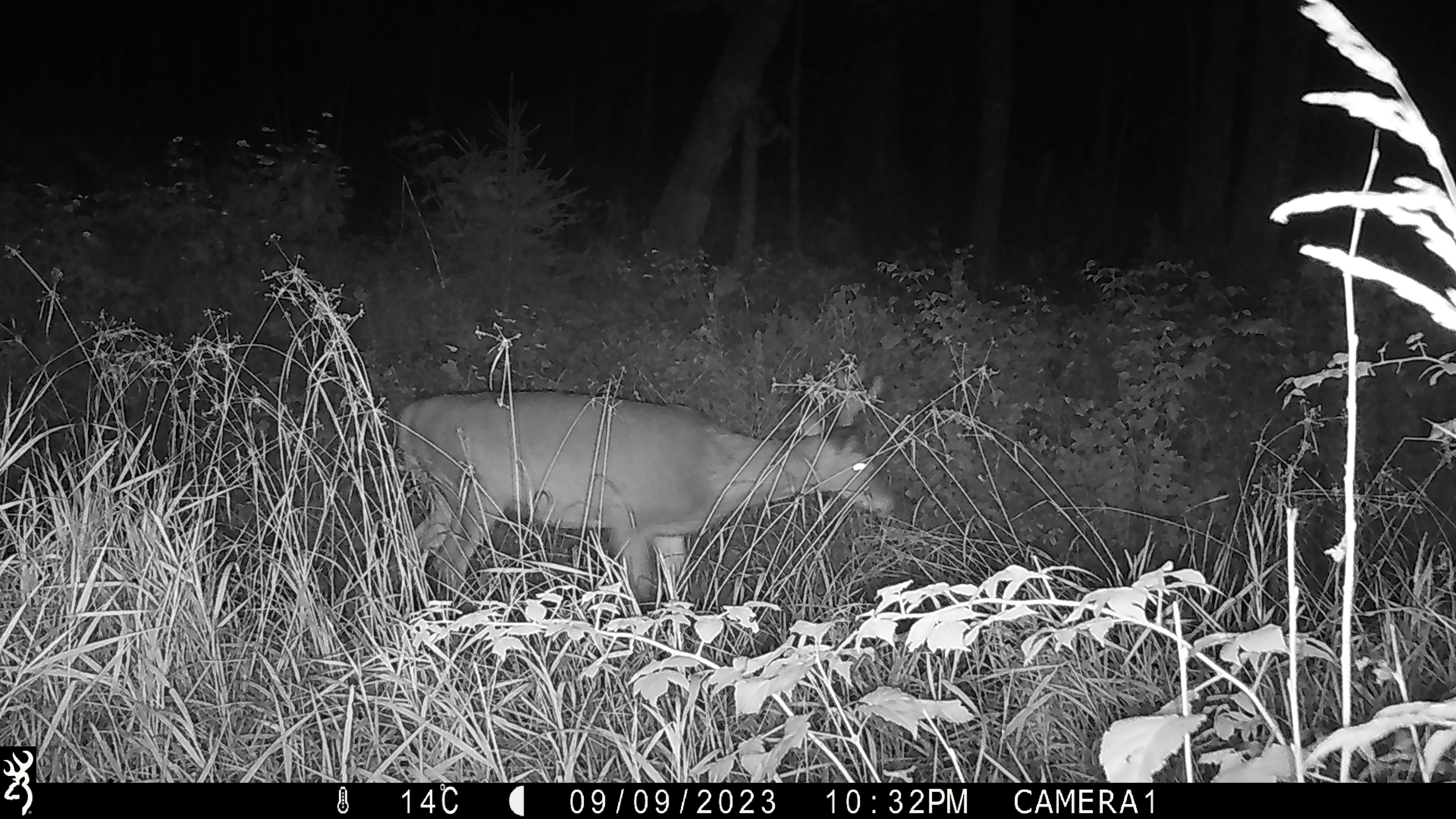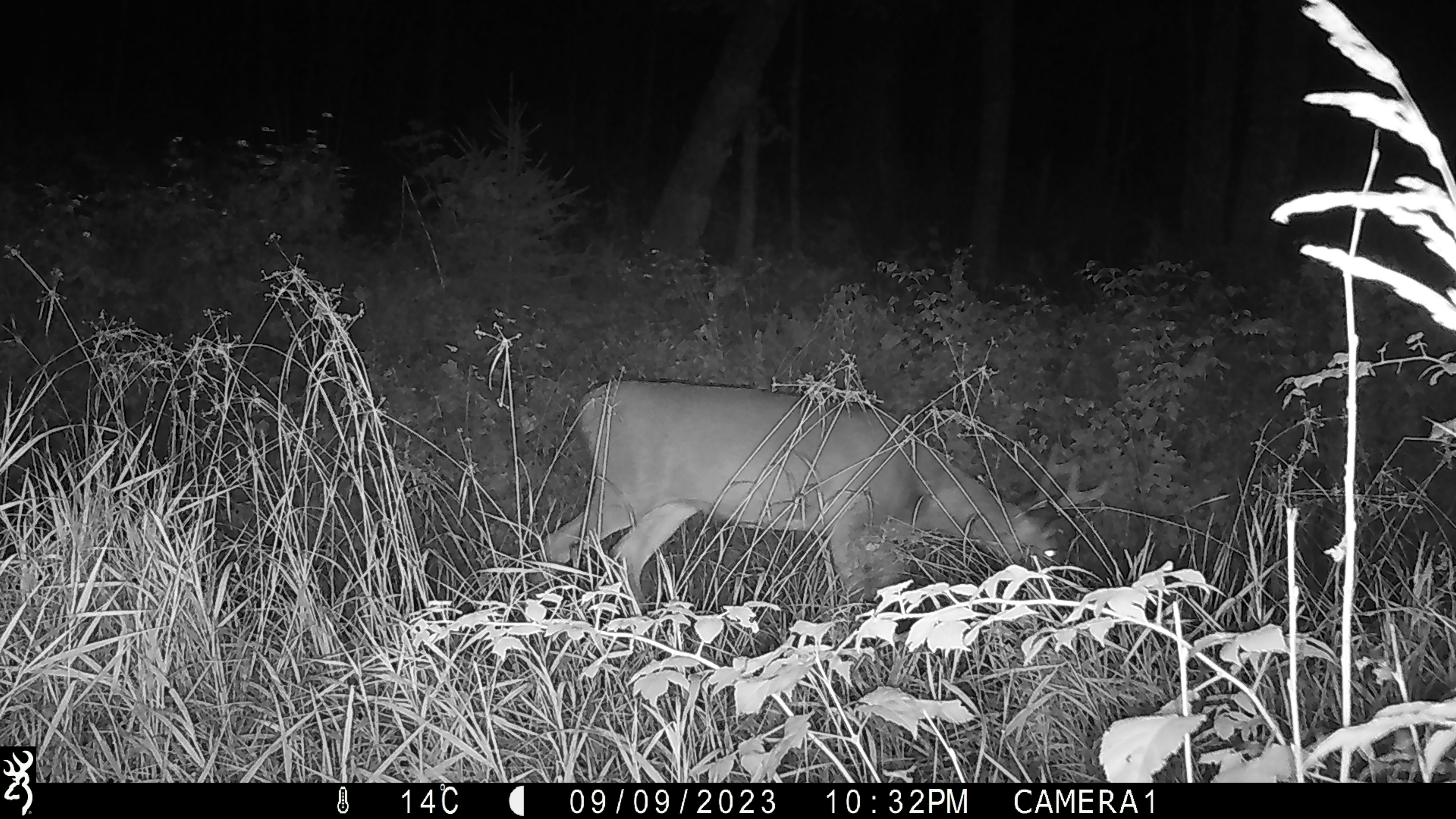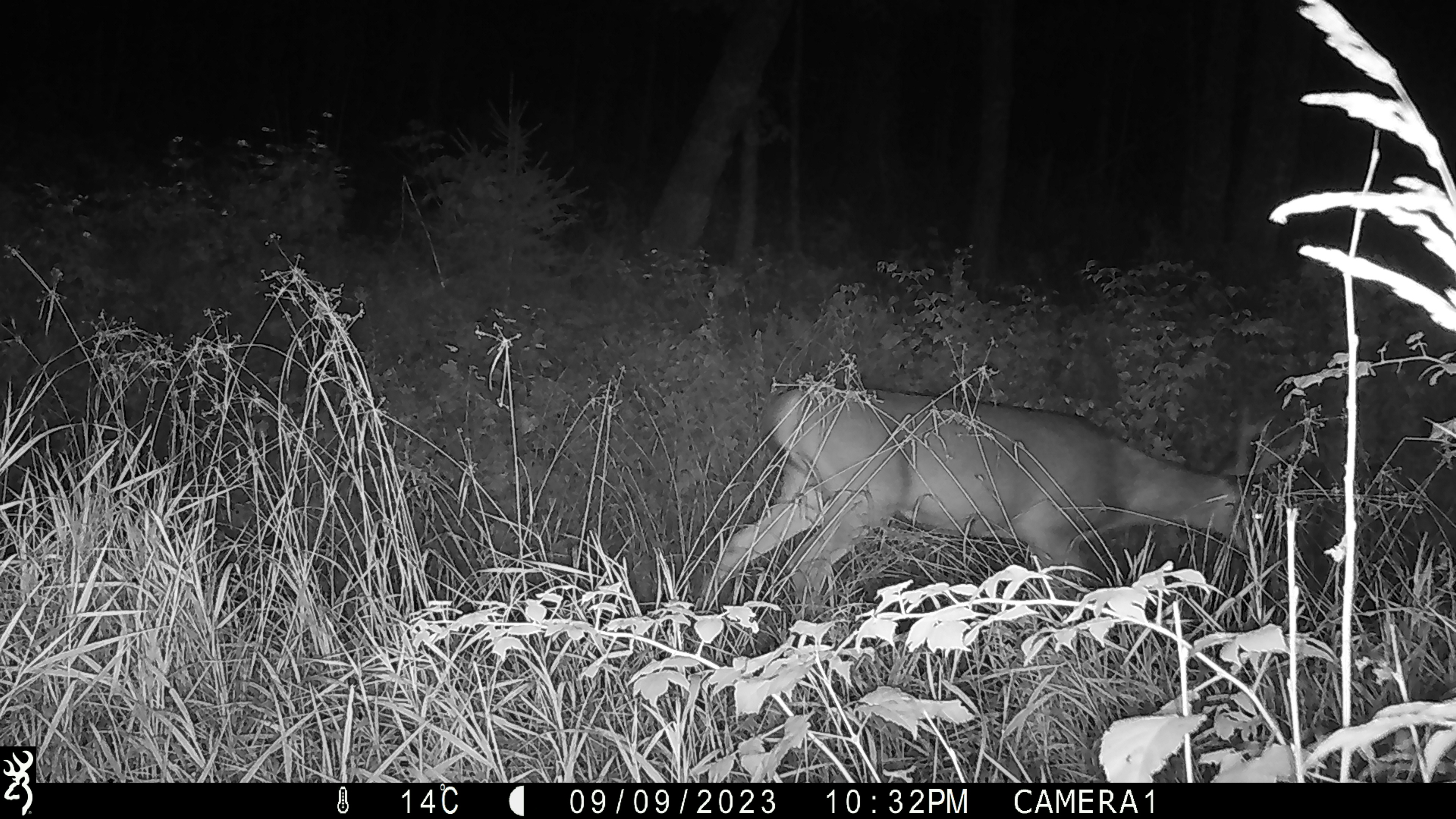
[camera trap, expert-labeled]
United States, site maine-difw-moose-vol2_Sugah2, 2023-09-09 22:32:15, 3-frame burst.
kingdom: Animalia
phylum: Chordata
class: Mammalia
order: Artiodactyla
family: Cervidae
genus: Odocoileus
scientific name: Odocoileus virginianus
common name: white-tailed deer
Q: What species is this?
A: White-tailed deer (Odocoileus virginianus).